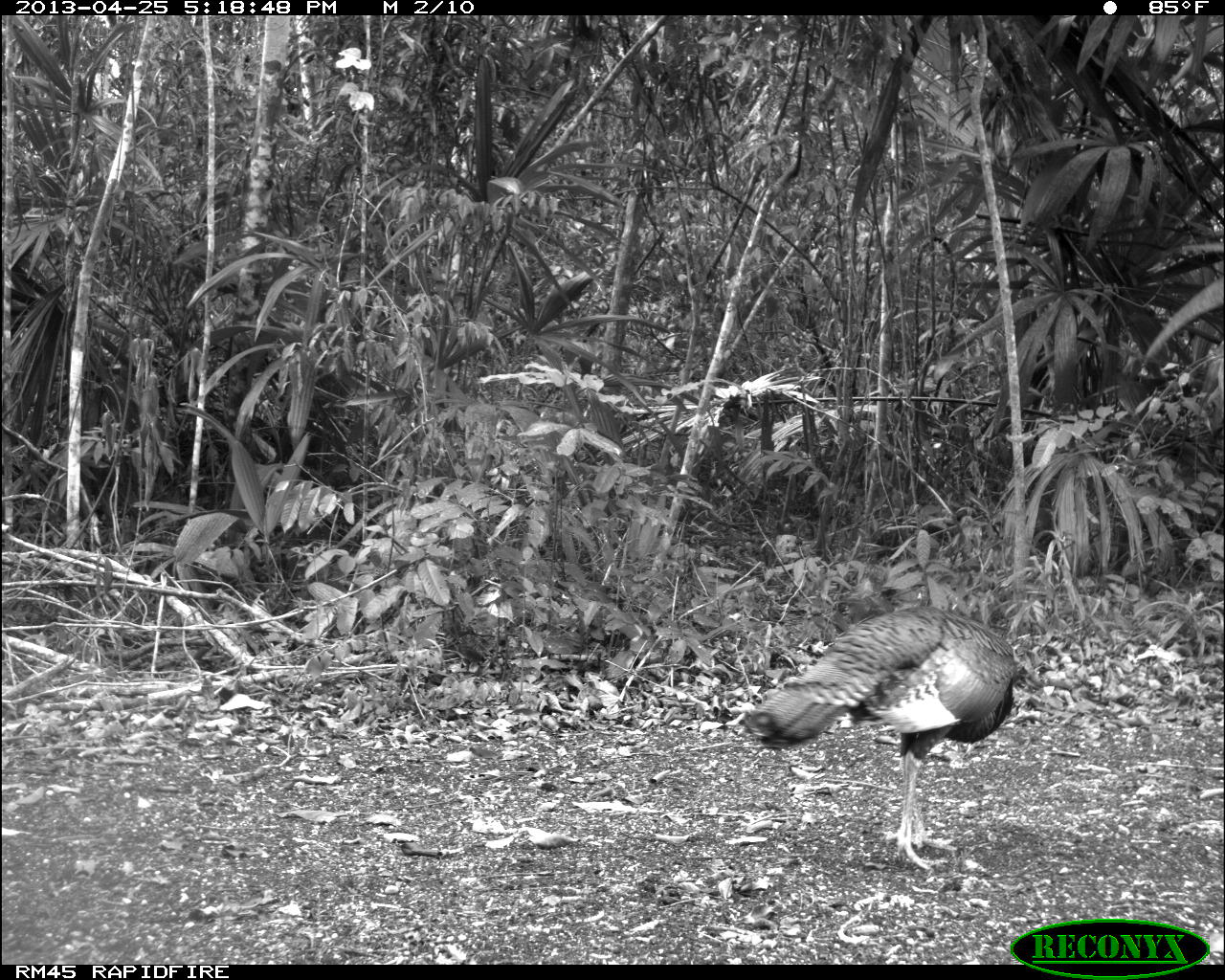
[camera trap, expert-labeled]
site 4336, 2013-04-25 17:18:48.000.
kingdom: Animalia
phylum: Chordata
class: Aves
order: Galliformes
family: Phasianidae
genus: Meleagris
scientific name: Meleagris ocellata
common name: ocellated turkey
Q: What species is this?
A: Meleagris ocellata (ocellated turkey).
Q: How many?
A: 1.